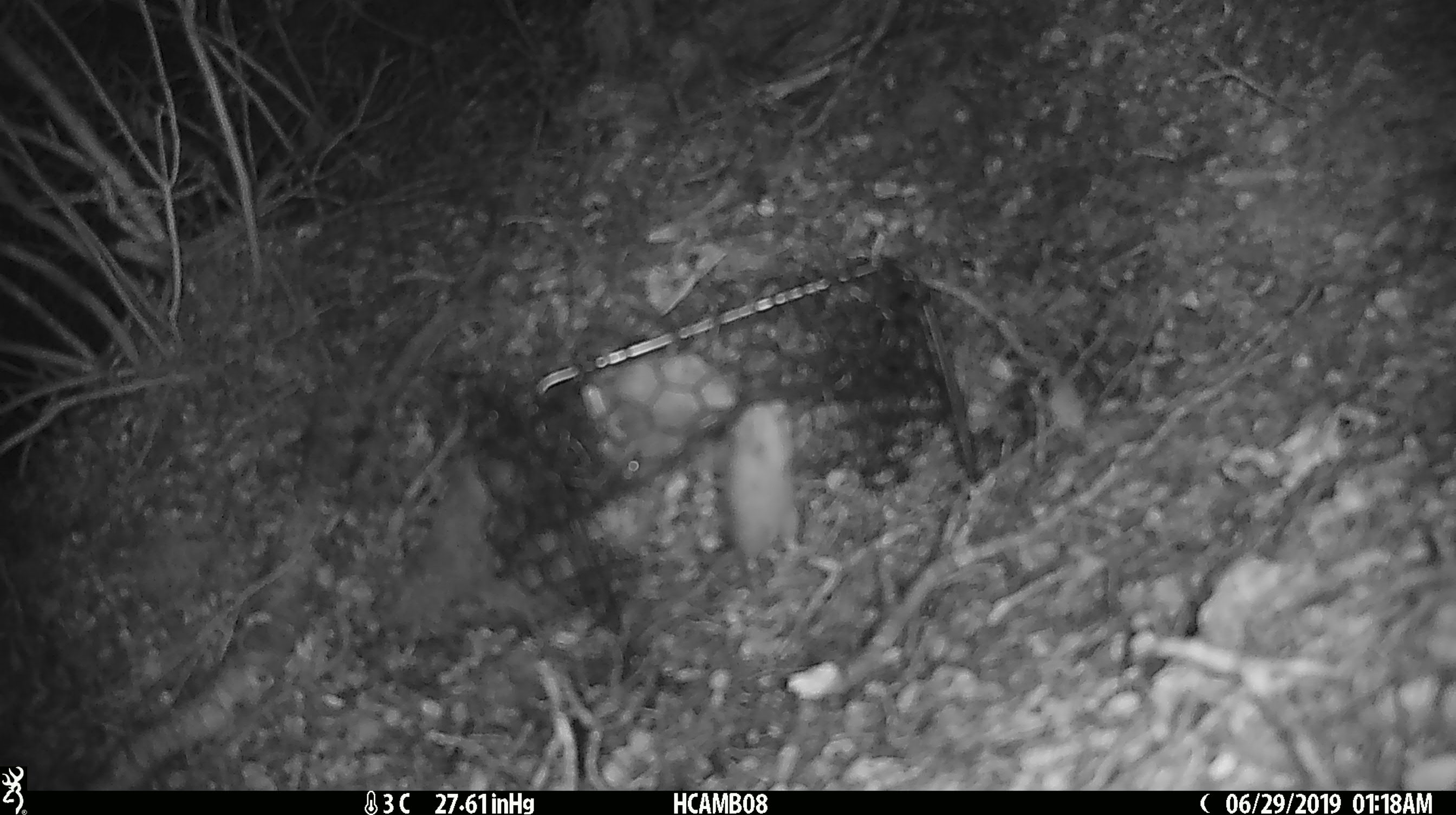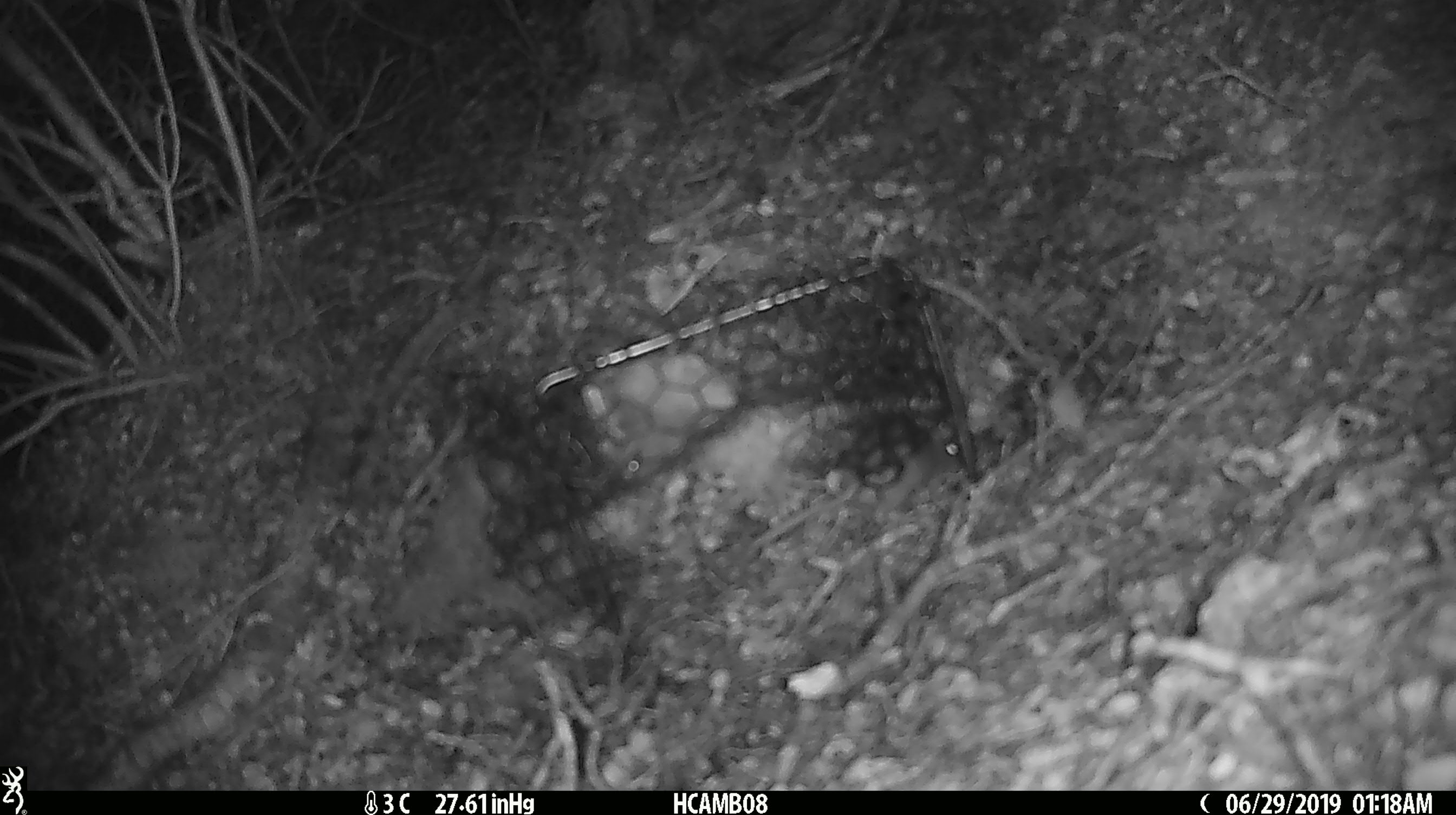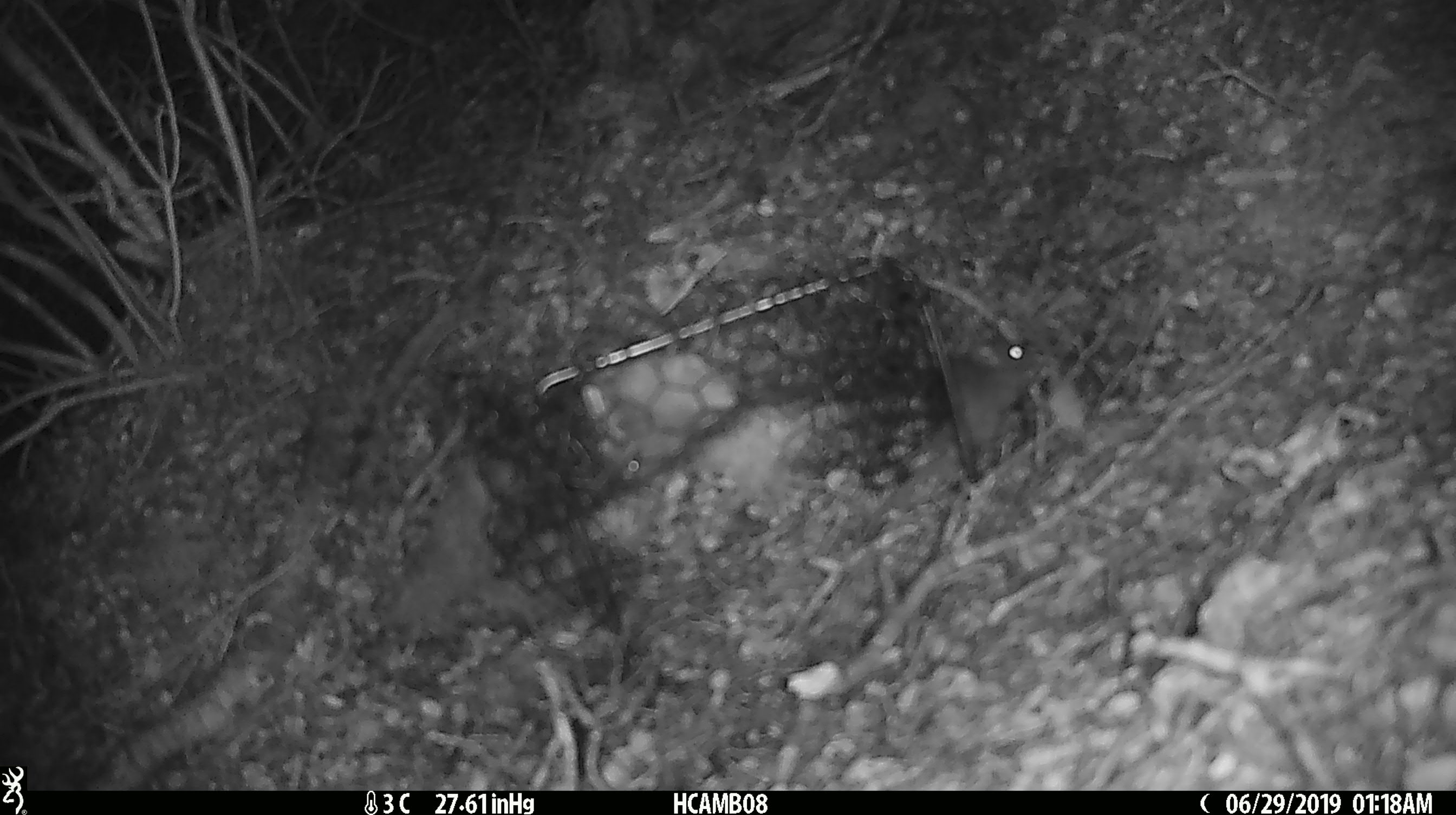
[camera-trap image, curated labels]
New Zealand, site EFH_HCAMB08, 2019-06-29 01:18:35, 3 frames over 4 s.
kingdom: Animalia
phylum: Chordata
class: Mammalia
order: Rodentia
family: Muridae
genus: Mus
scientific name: Mus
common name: mouse